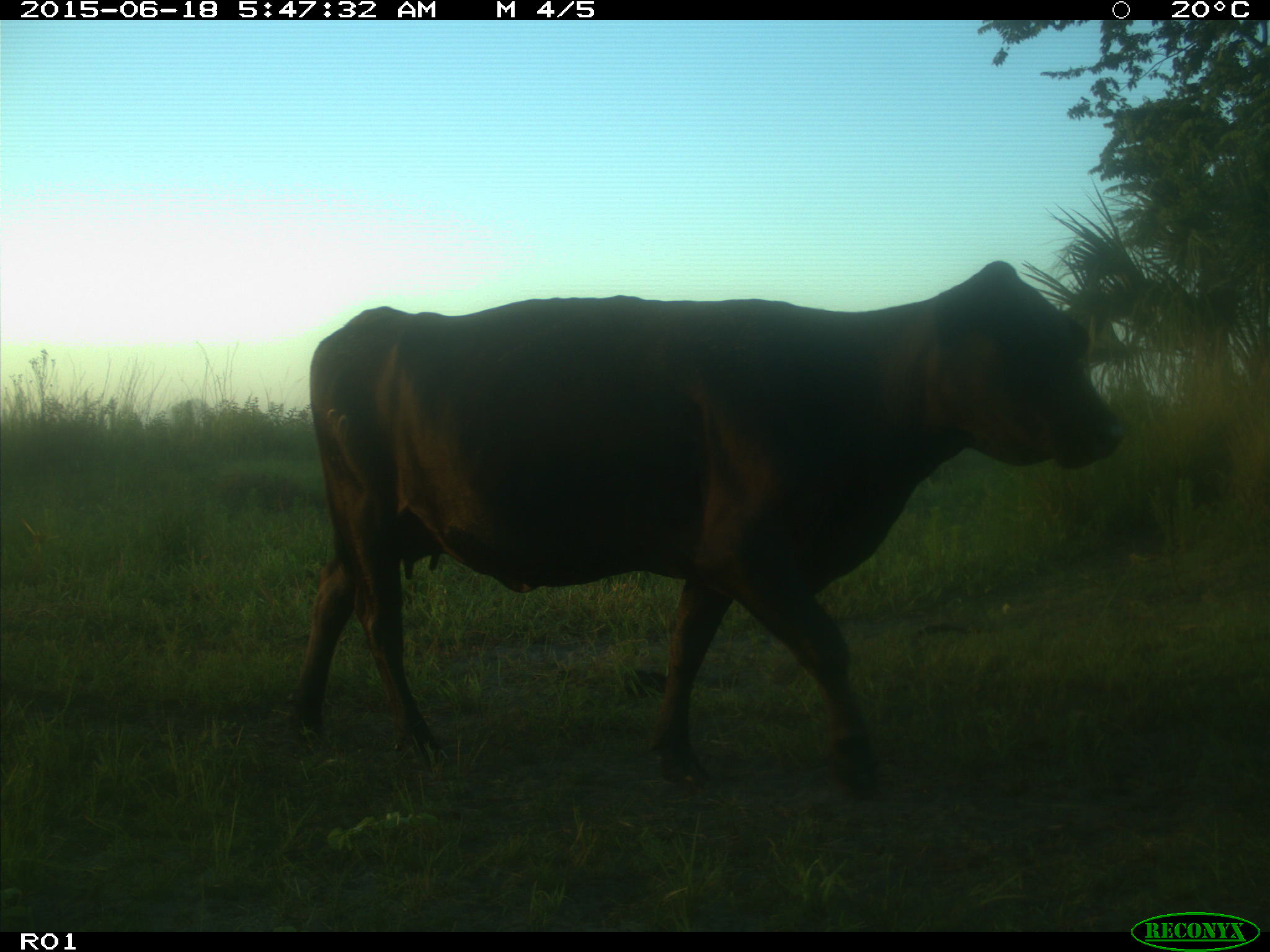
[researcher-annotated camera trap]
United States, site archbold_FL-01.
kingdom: Animalia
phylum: Chordata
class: Mammalia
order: Artiodactyla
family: Bovidae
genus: Bos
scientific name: Bos taurus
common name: domestic cow